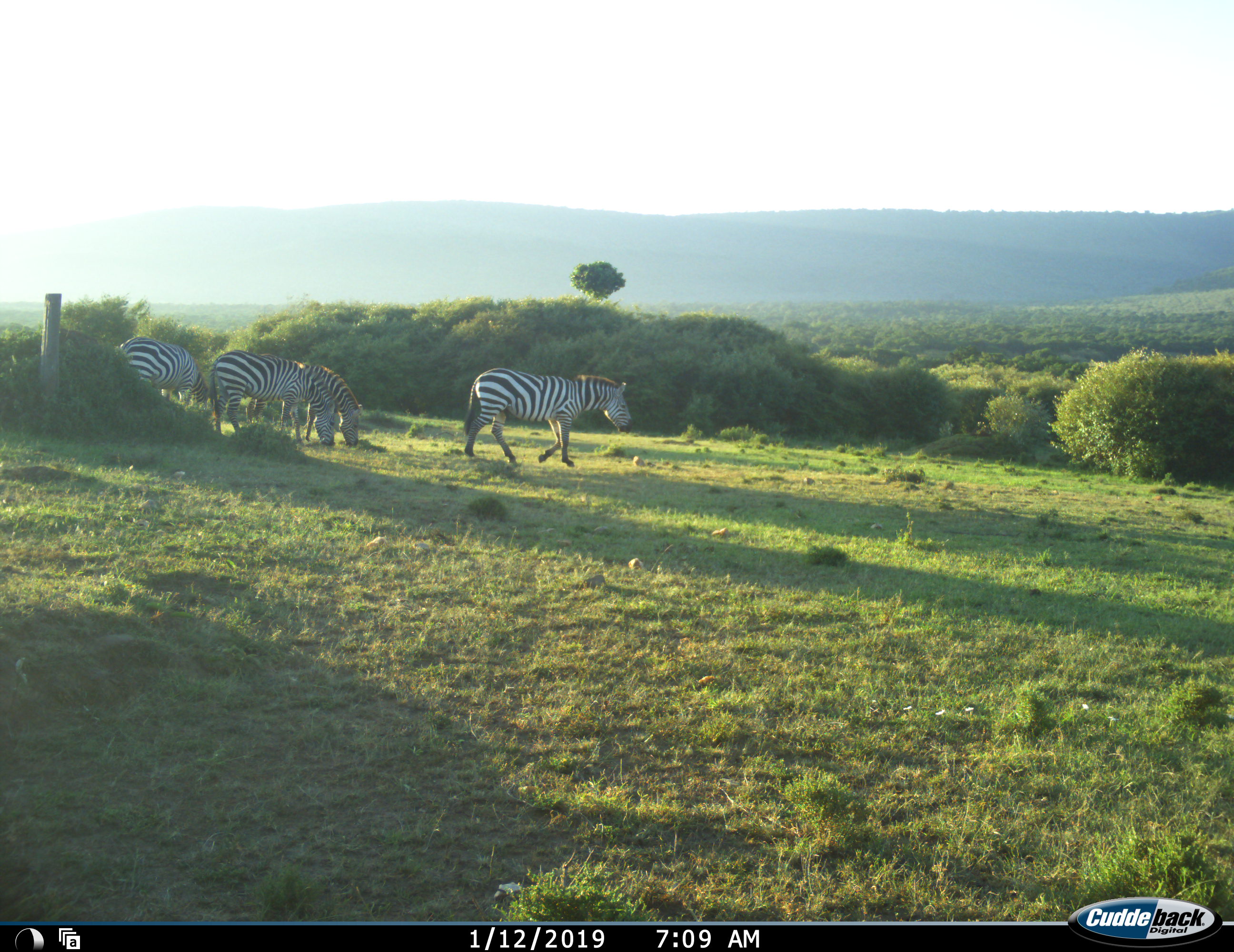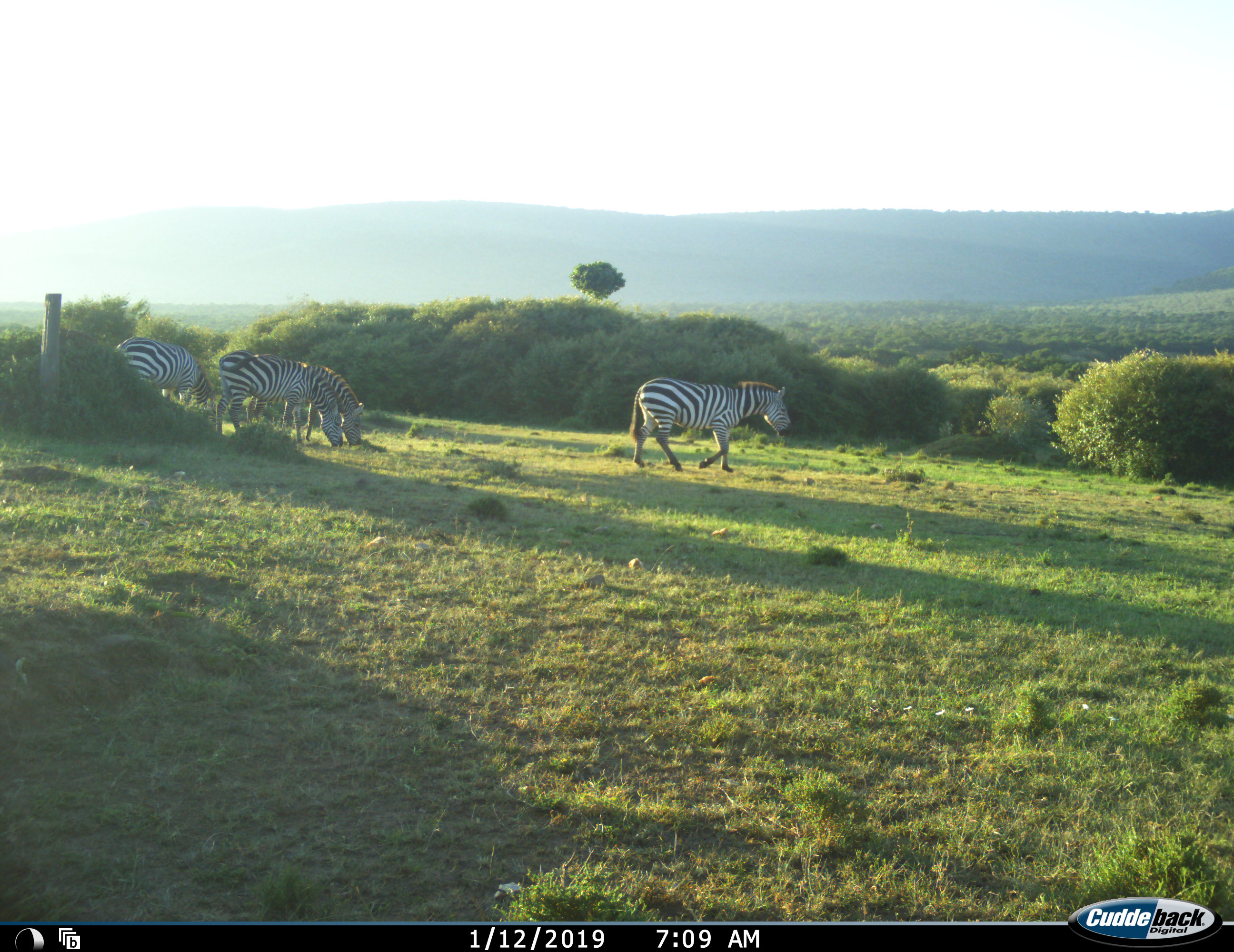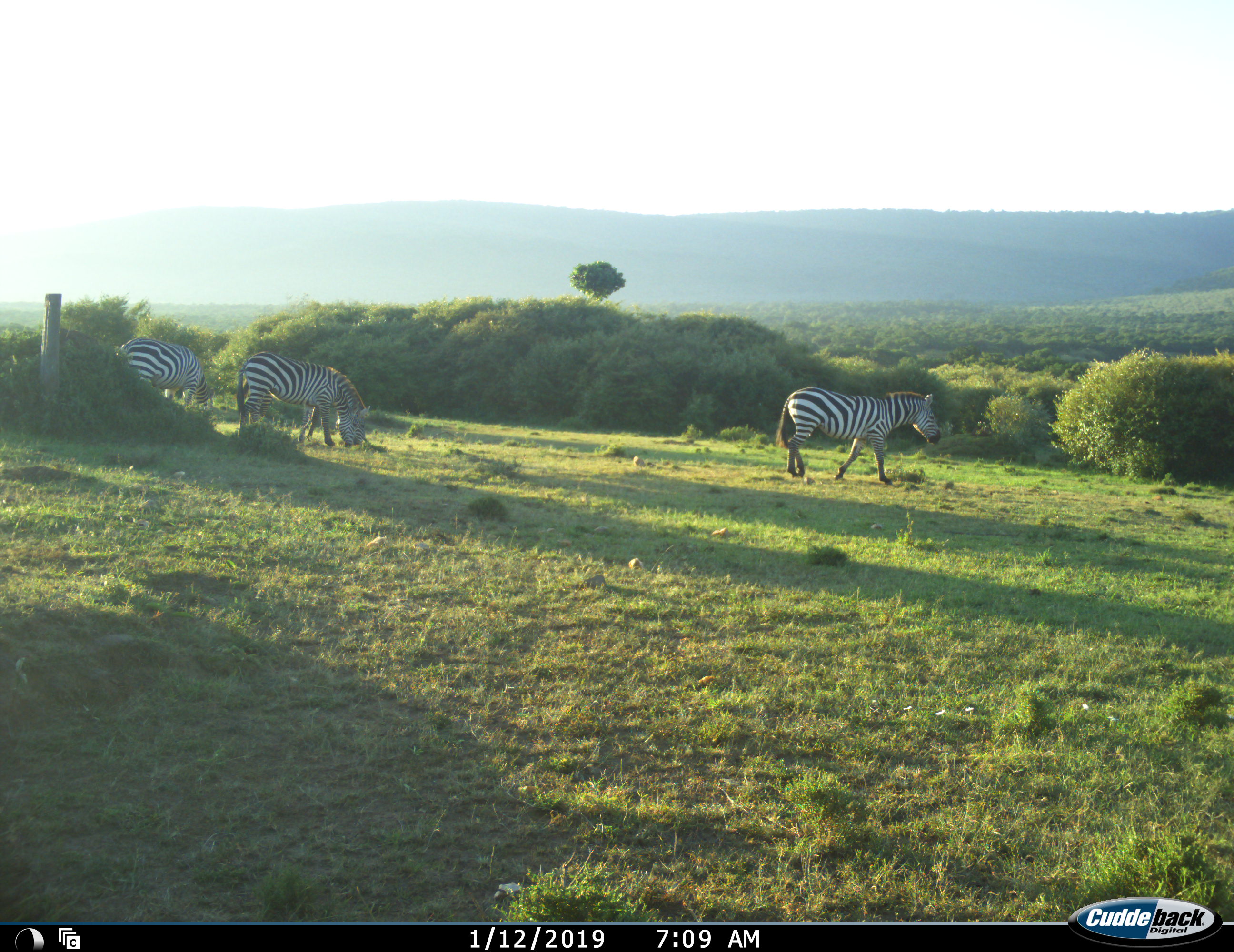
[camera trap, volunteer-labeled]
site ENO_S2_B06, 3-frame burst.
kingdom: Animalia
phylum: Chordata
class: Mammalia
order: Perissodactyla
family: Equidae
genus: Equus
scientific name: Equus quagga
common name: plains zebra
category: zebraplains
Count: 4.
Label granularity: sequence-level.